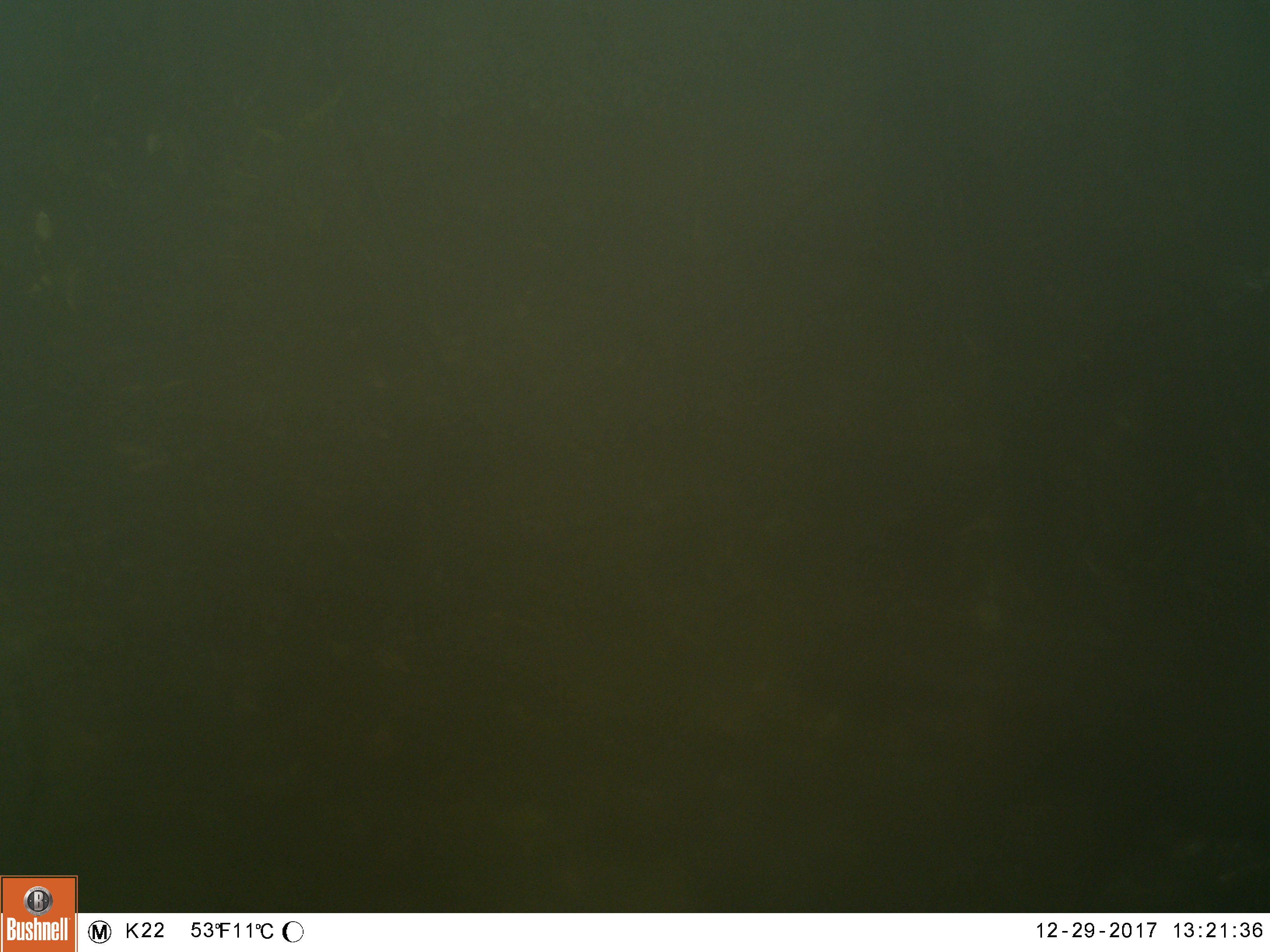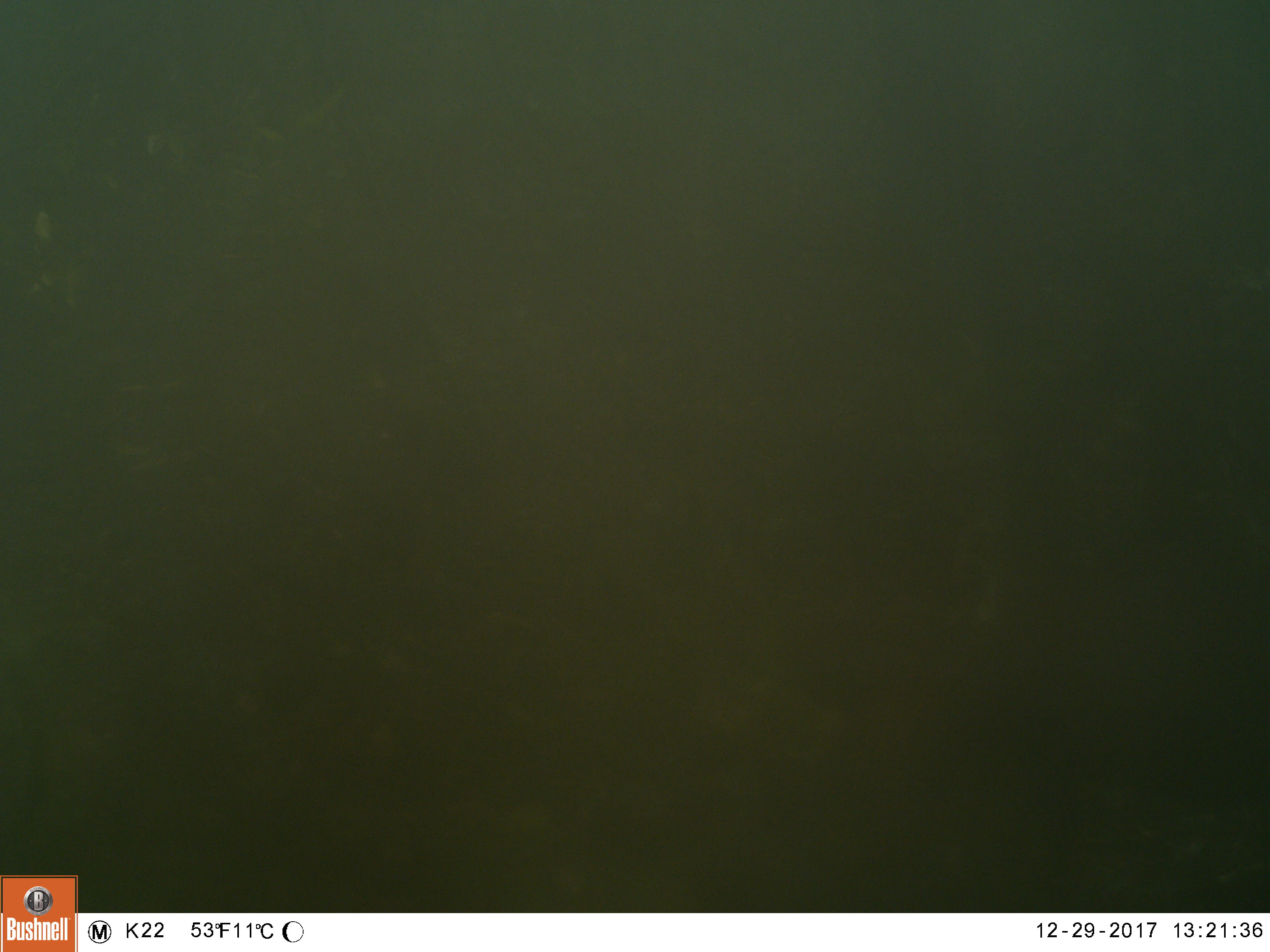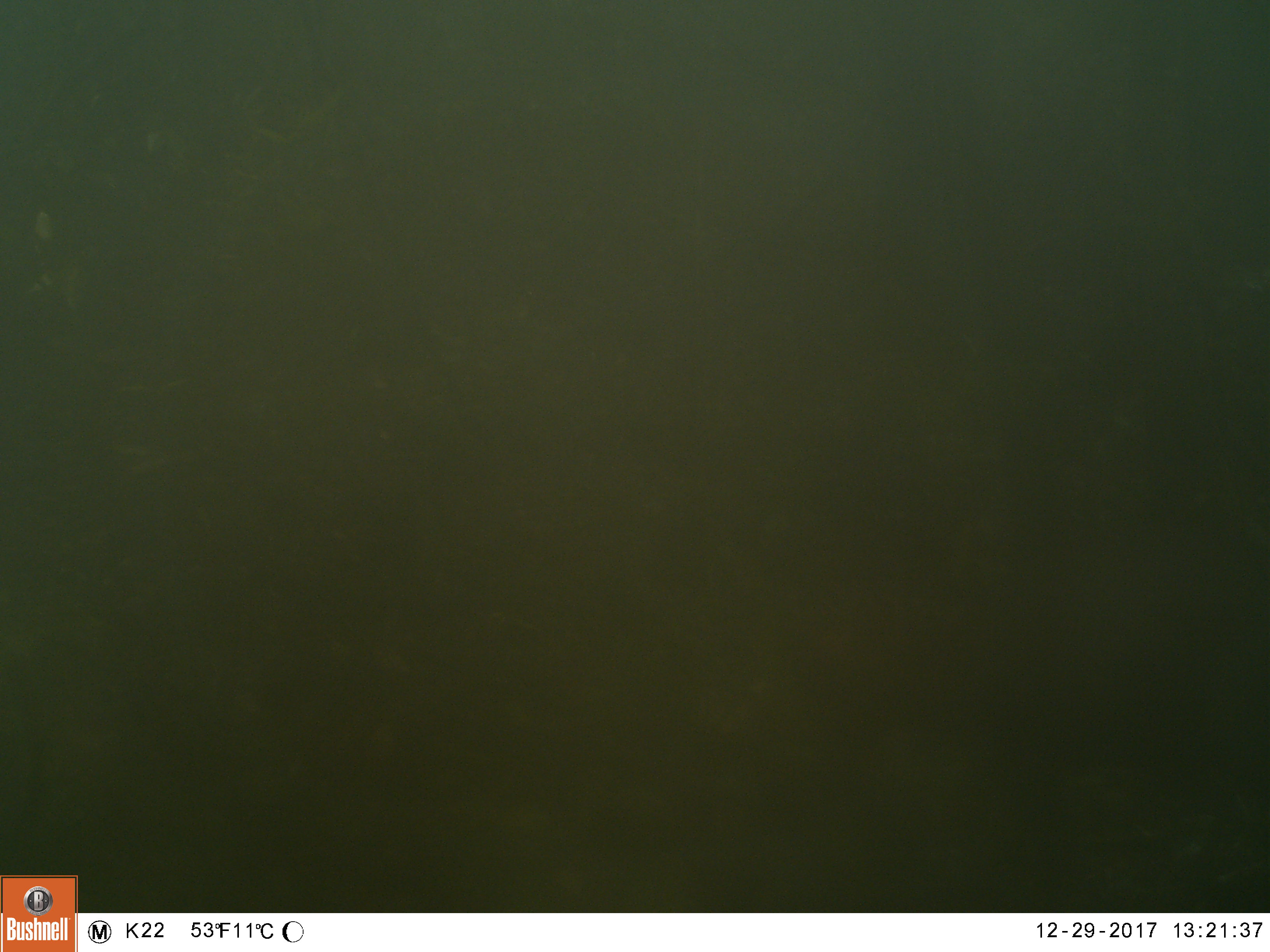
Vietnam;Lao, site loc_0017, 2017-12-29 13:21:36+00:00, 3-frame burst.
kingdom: Animalia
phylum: Chordata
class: Mammalia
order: Artiodactyla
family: Cervidae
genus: Muntiacus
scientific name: Muntiacus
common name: muntjacs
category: unidentified muntjac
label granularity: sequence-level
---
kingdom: Animalia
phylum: Chordata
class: Mammalia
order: Artiodactyla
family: Cervidae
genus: Muntiacus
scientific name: Muntiacus rooseveltorum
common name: roosevelt's muntjac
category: roosevelts muntjac group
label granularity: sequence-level